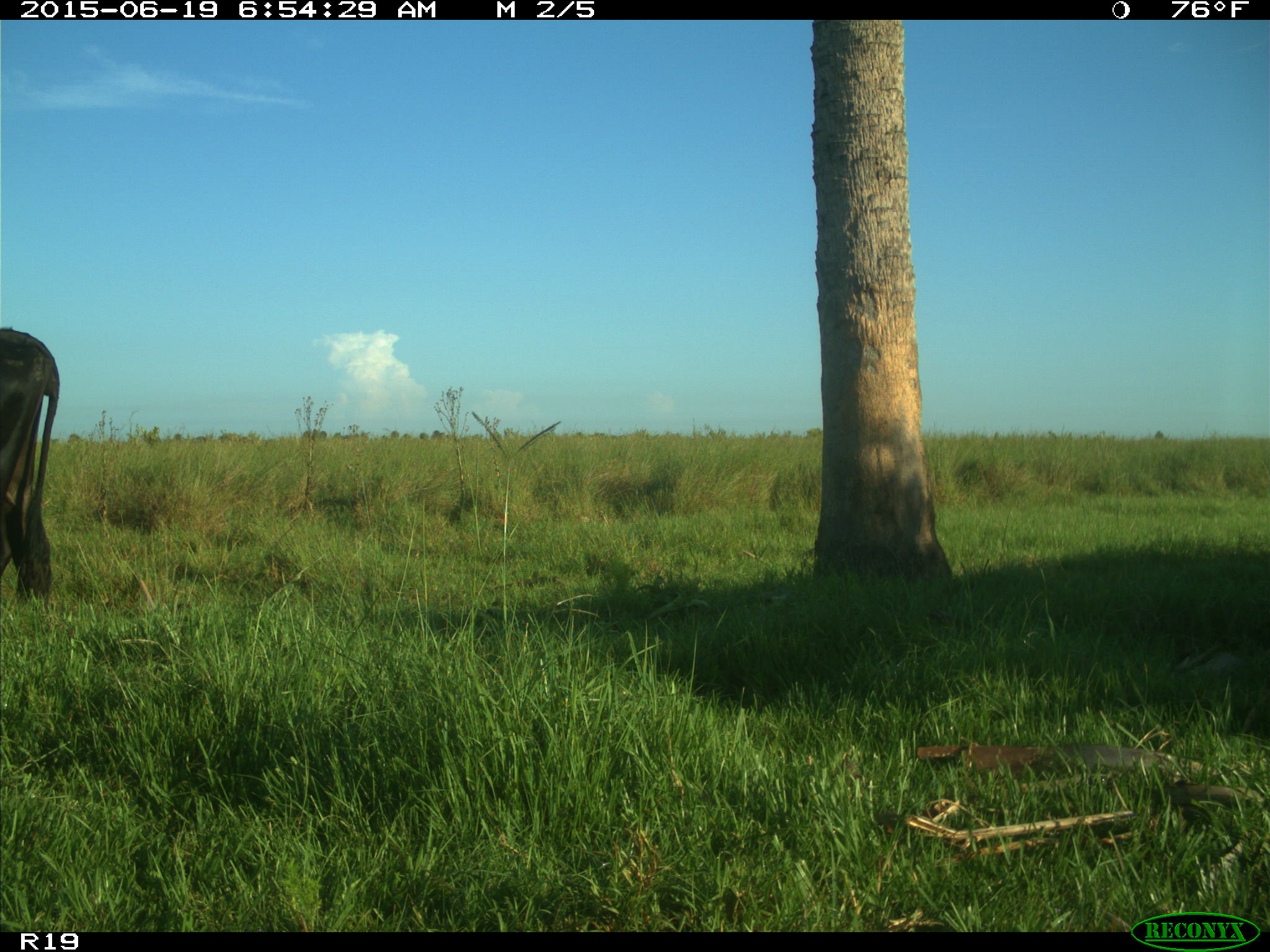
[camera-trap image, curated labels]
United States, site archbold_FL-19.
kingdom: Animalia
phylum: Chordata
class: Mammalia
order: Artiodactyla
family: Bovidae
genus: Bos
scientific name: Bos taurus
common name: domestic cow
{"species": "Bos taurus (domestic cow)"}